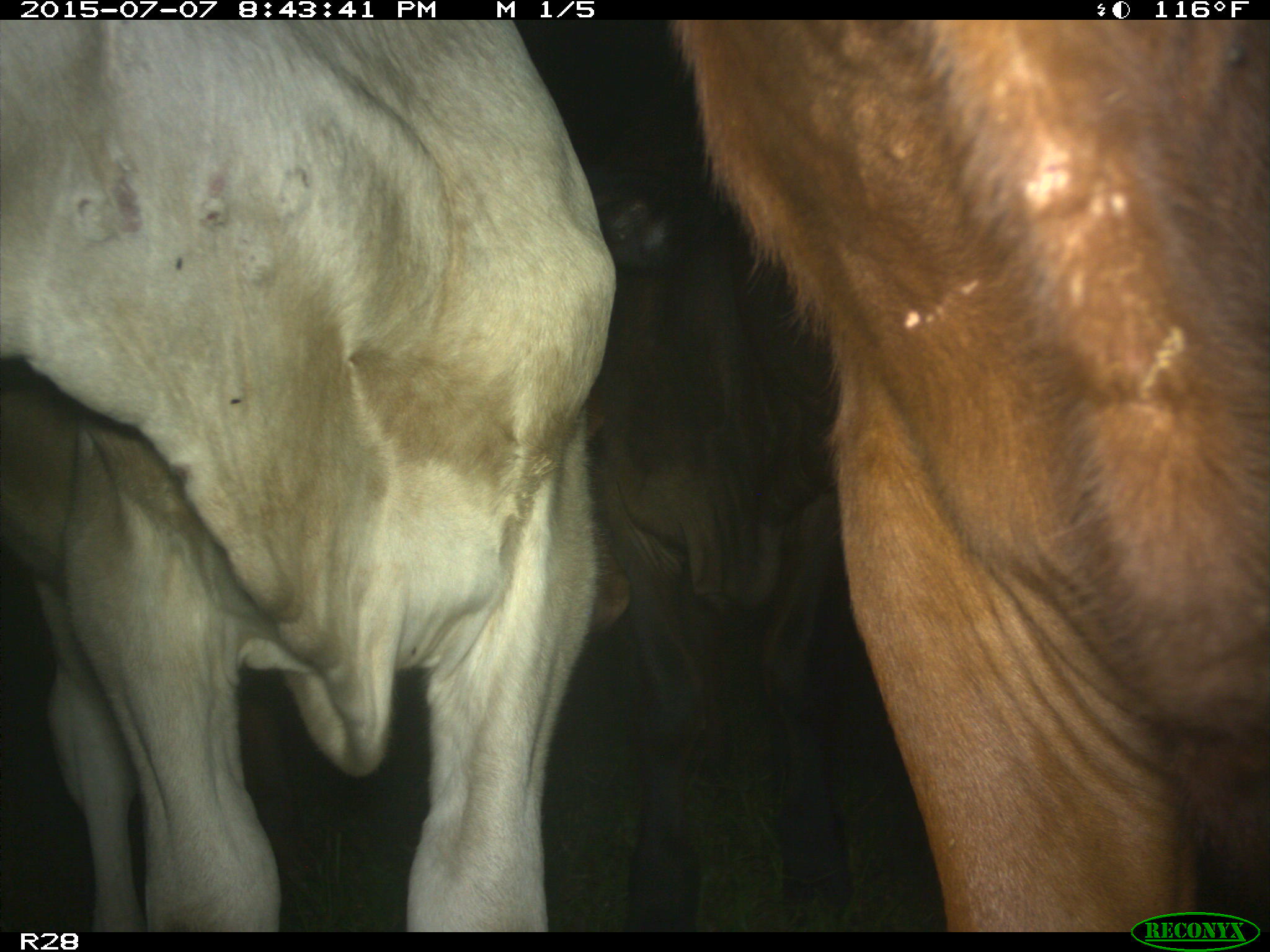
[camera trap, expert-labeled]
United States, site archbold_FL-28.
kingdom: Animalia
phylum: Chordata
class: Mammalia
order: Artiodactyla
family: Bovidae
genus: Bos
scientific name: Bos taurus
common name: domestic cow